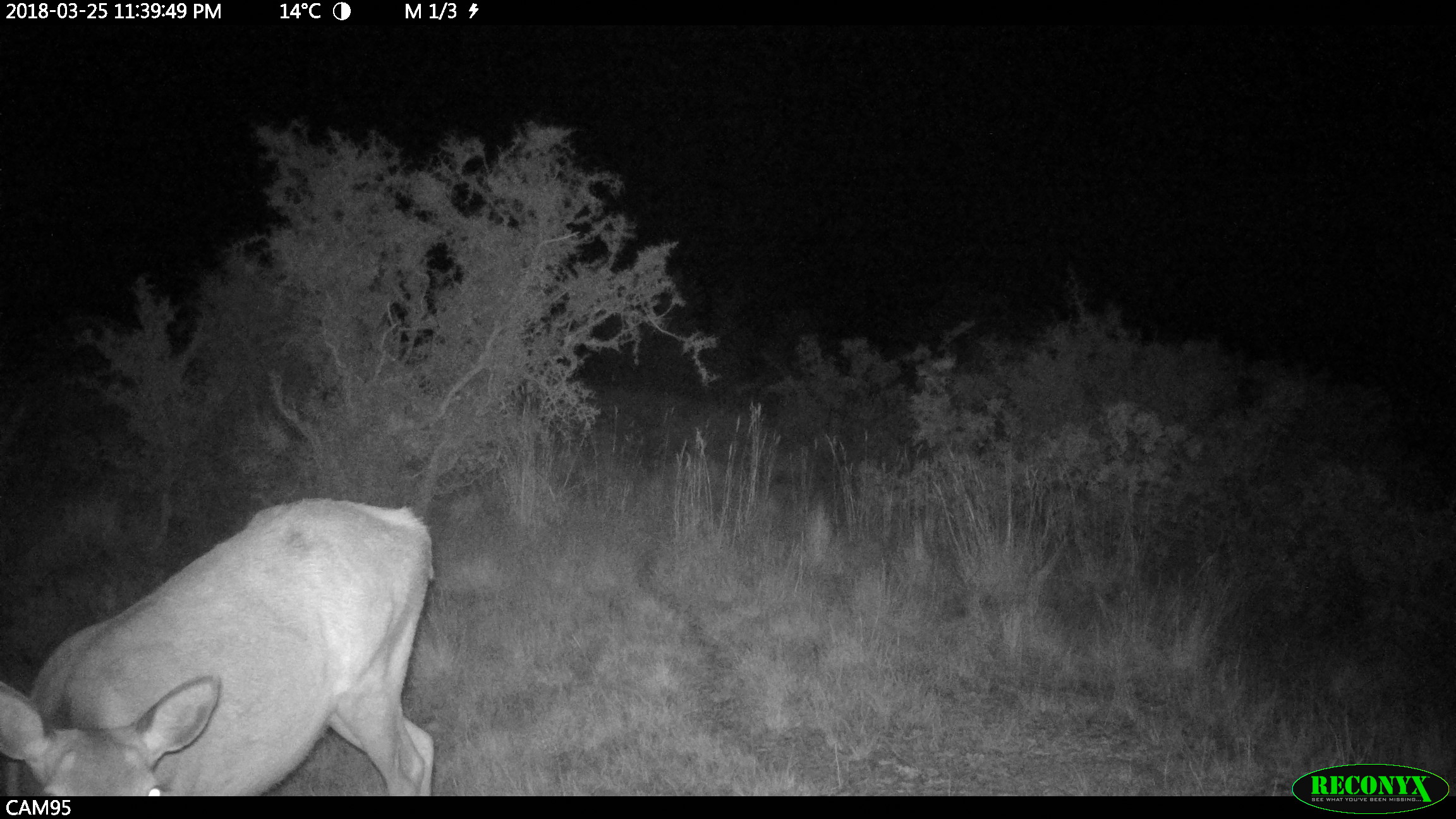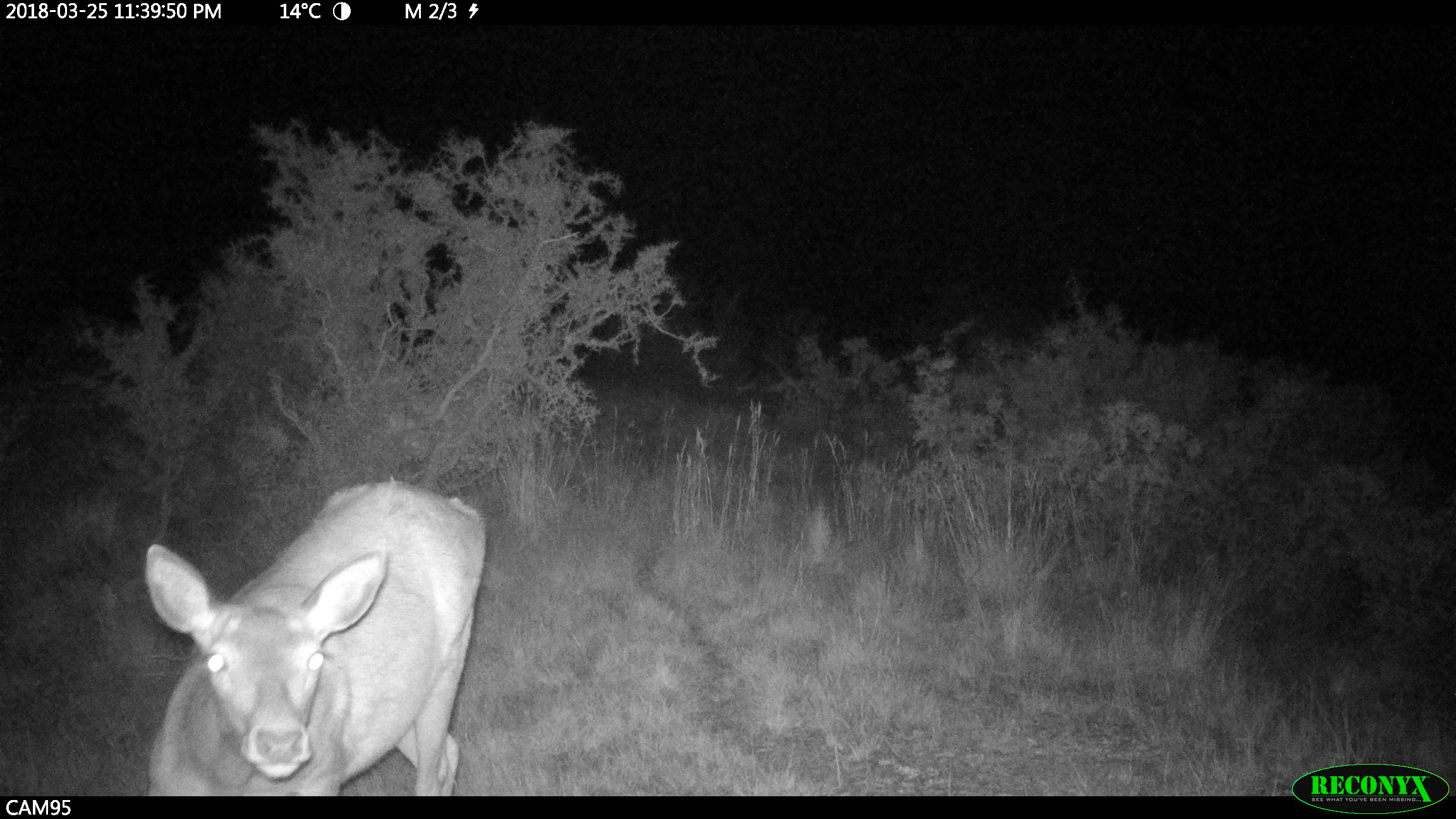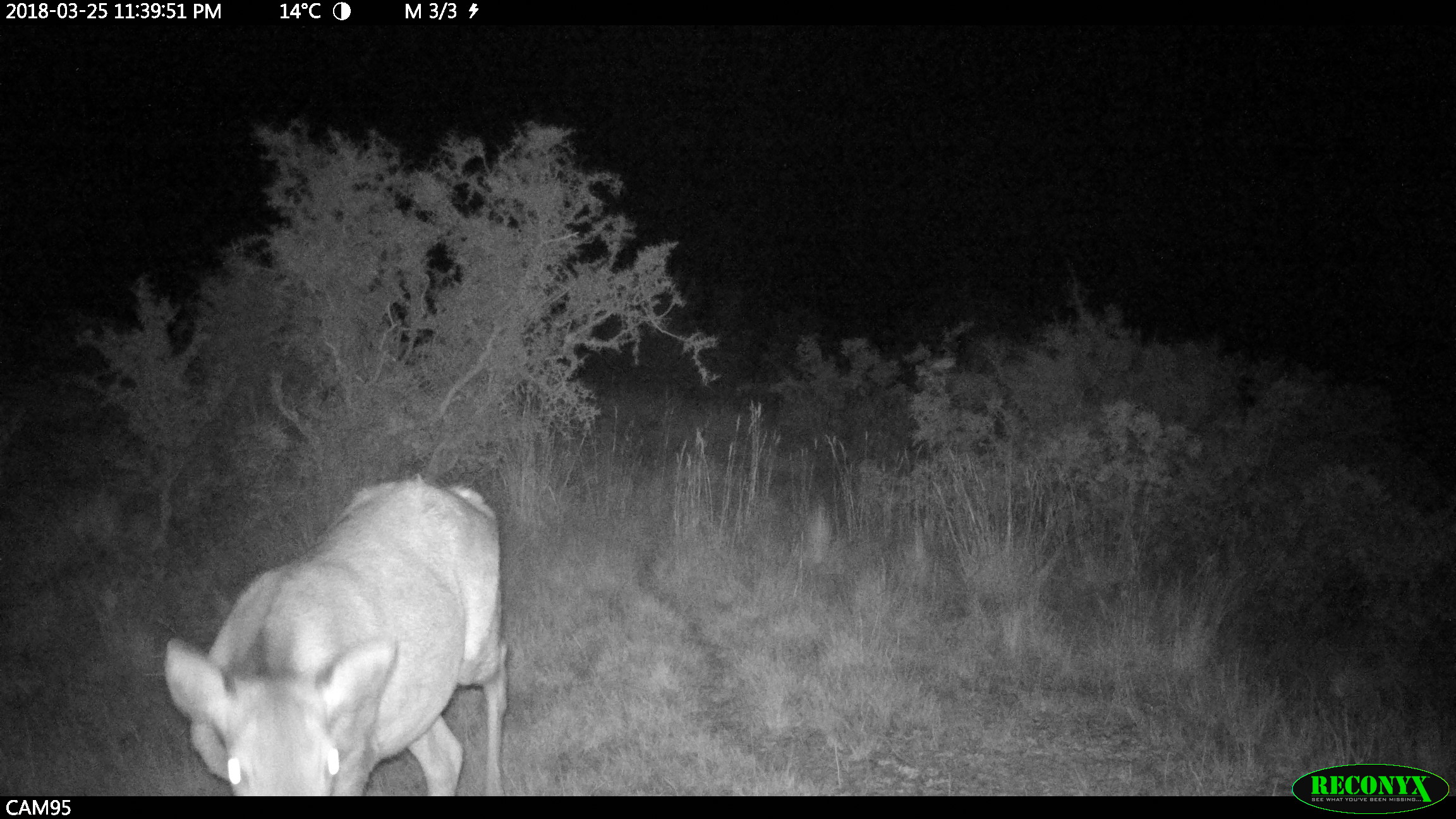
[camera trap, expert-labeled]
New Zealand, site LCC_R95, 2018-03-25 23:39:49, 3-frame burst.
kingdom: Animalia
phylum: Chordata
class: Mammalia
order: Artiodactyla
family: Cervidae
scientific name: Cervidae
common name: deer